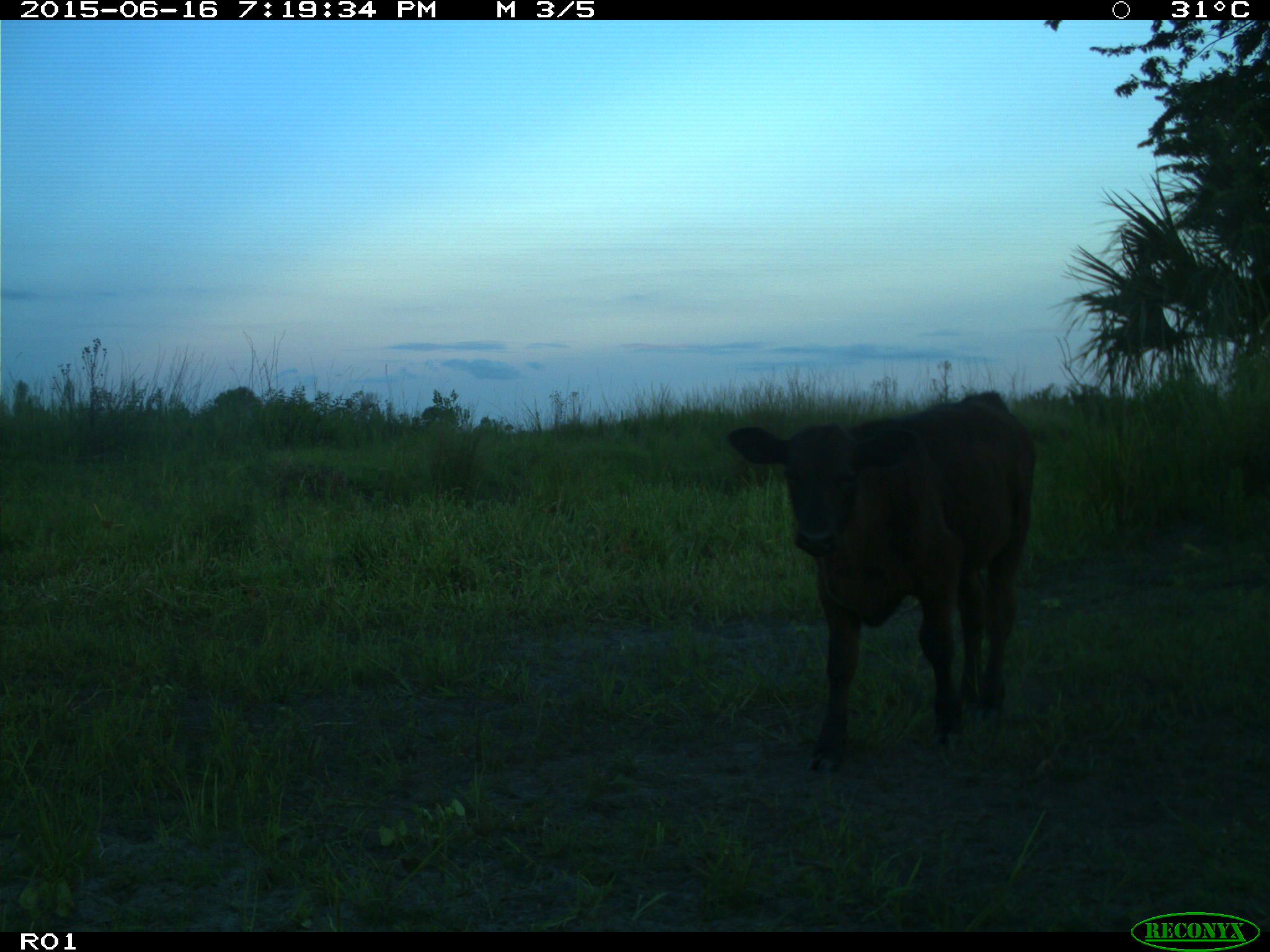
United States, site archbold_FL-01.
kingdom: Animalia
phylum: Chordata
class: Mammalia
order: Artiodactyla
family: Bovidae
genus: Bos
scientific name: Bos taurus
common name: domestic cow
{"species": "Bos taurus (domestic cow)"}